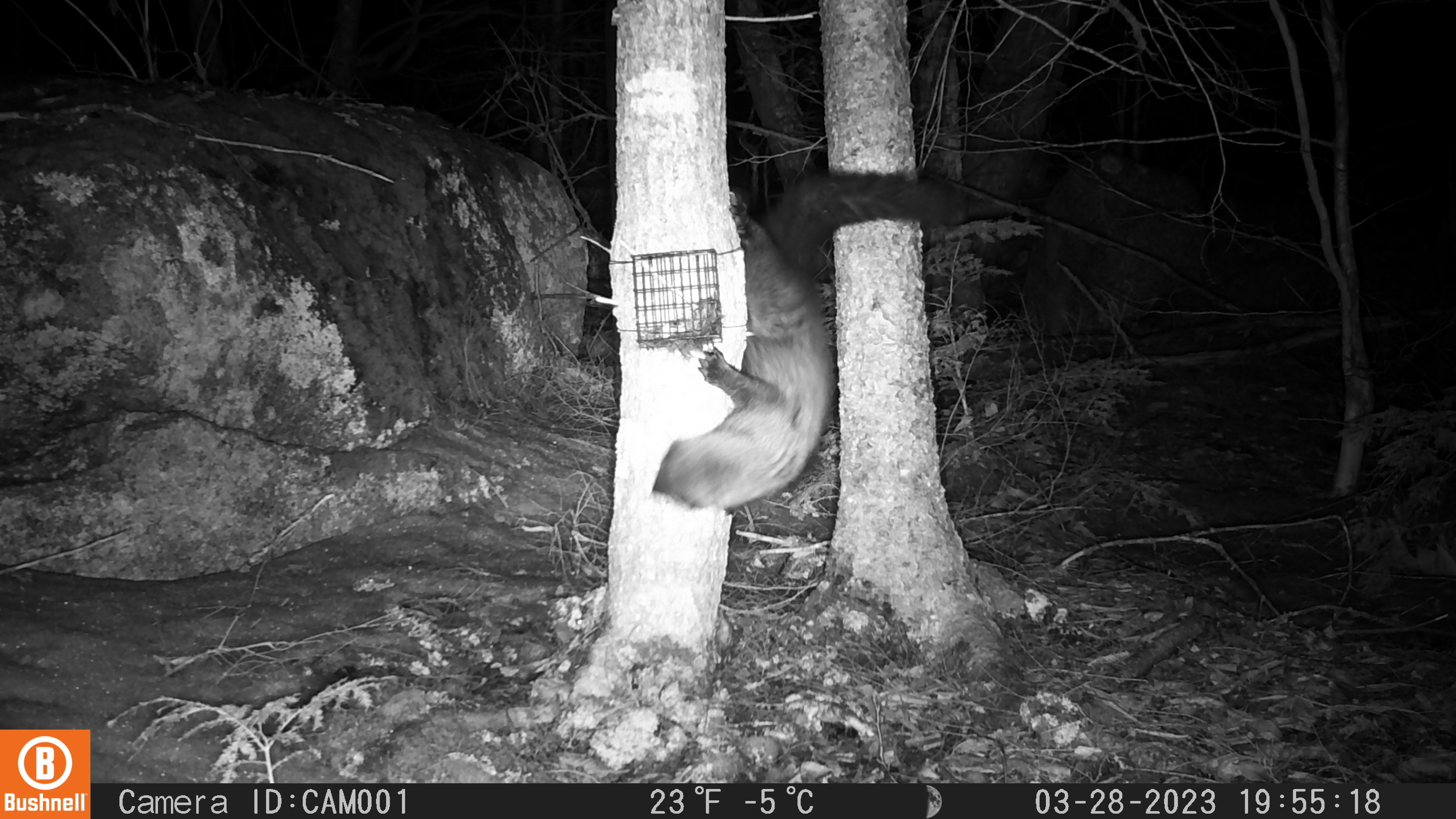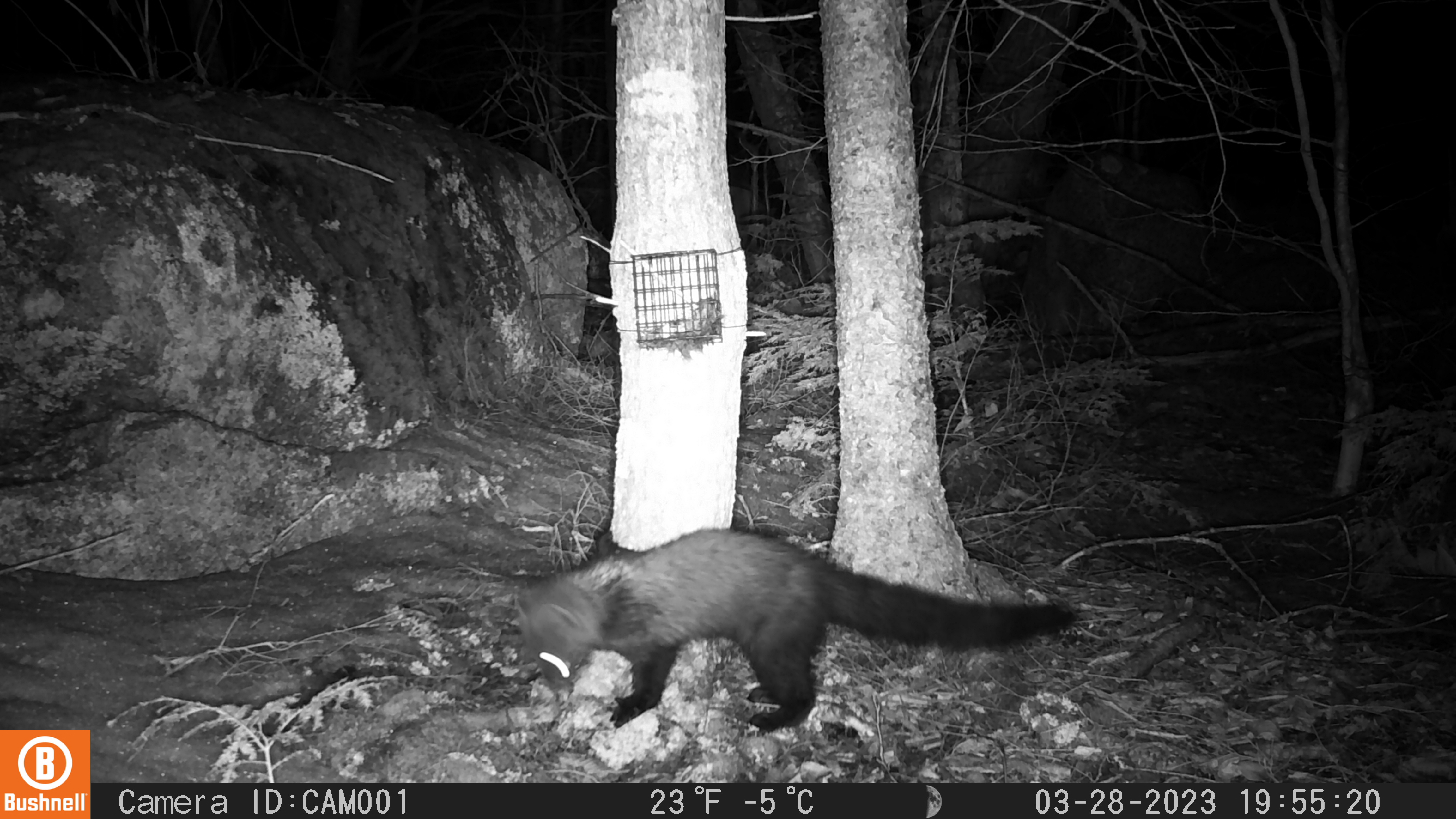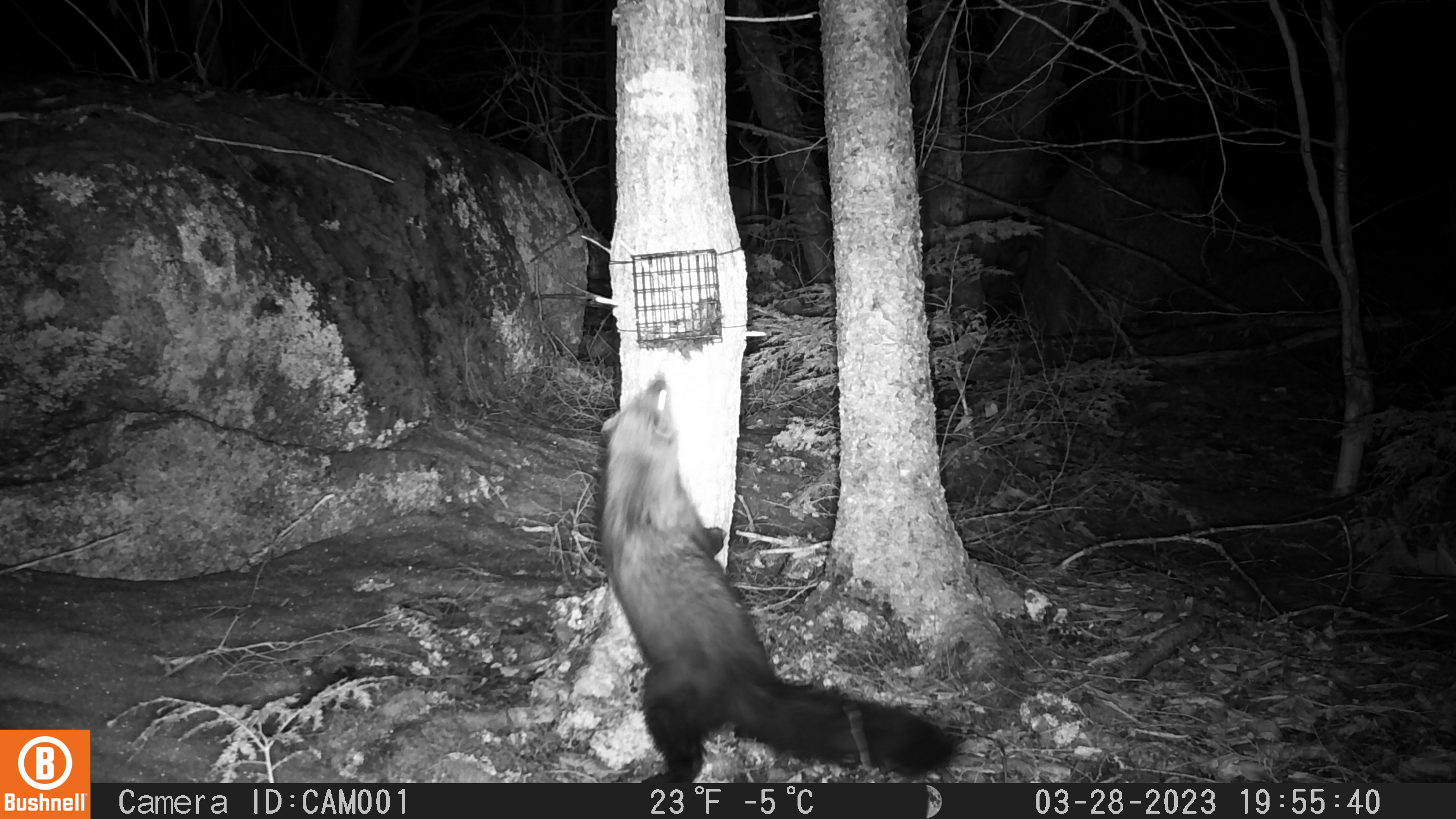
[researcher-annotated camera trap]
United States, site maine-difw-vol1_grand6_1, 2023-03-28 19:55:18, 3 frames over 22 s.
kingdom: Animalia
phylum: Chordata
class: Mammalia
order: Carnivora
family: Mustelidae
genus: Pekania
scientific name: Pekania pennanti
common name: fisher